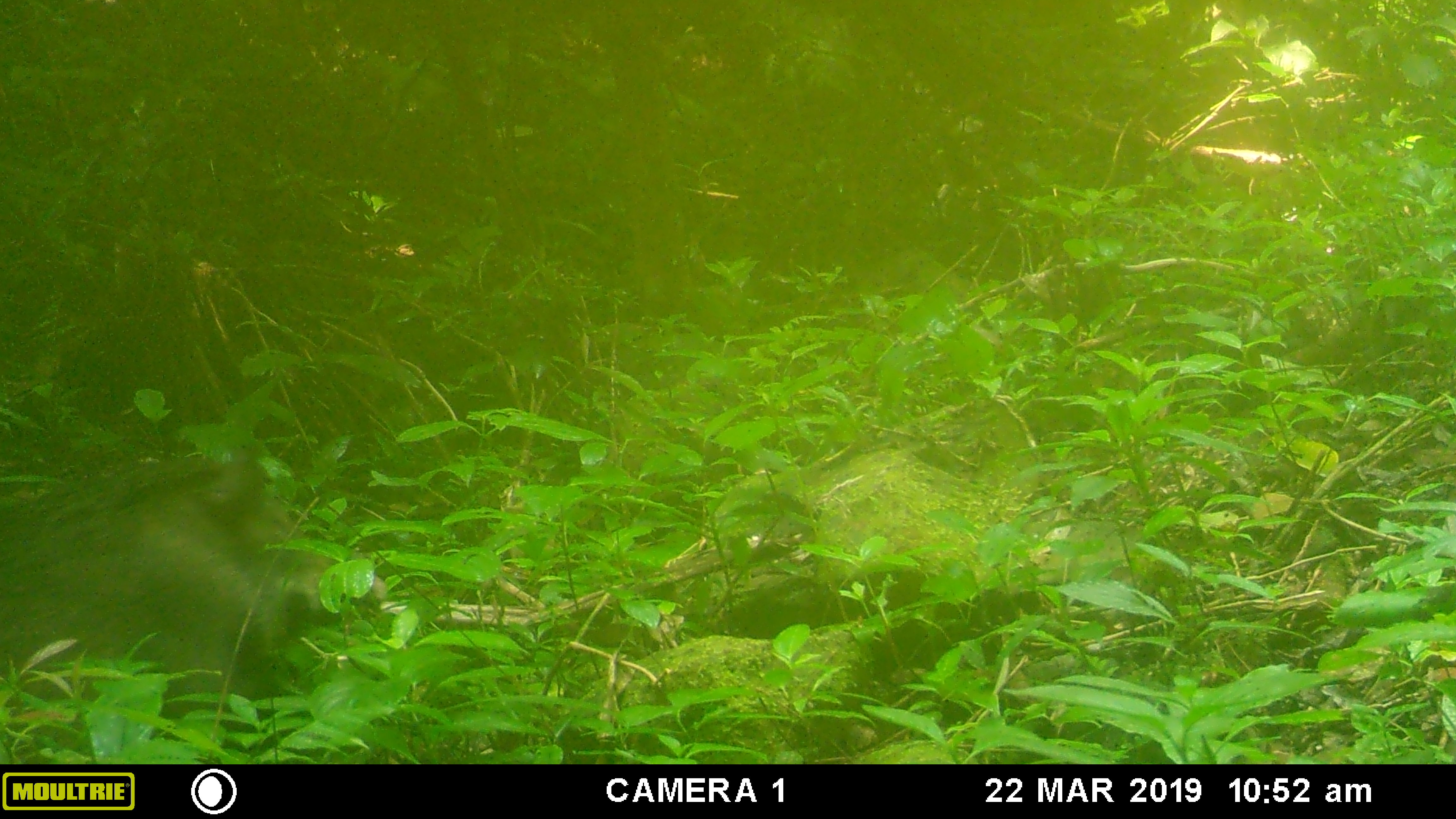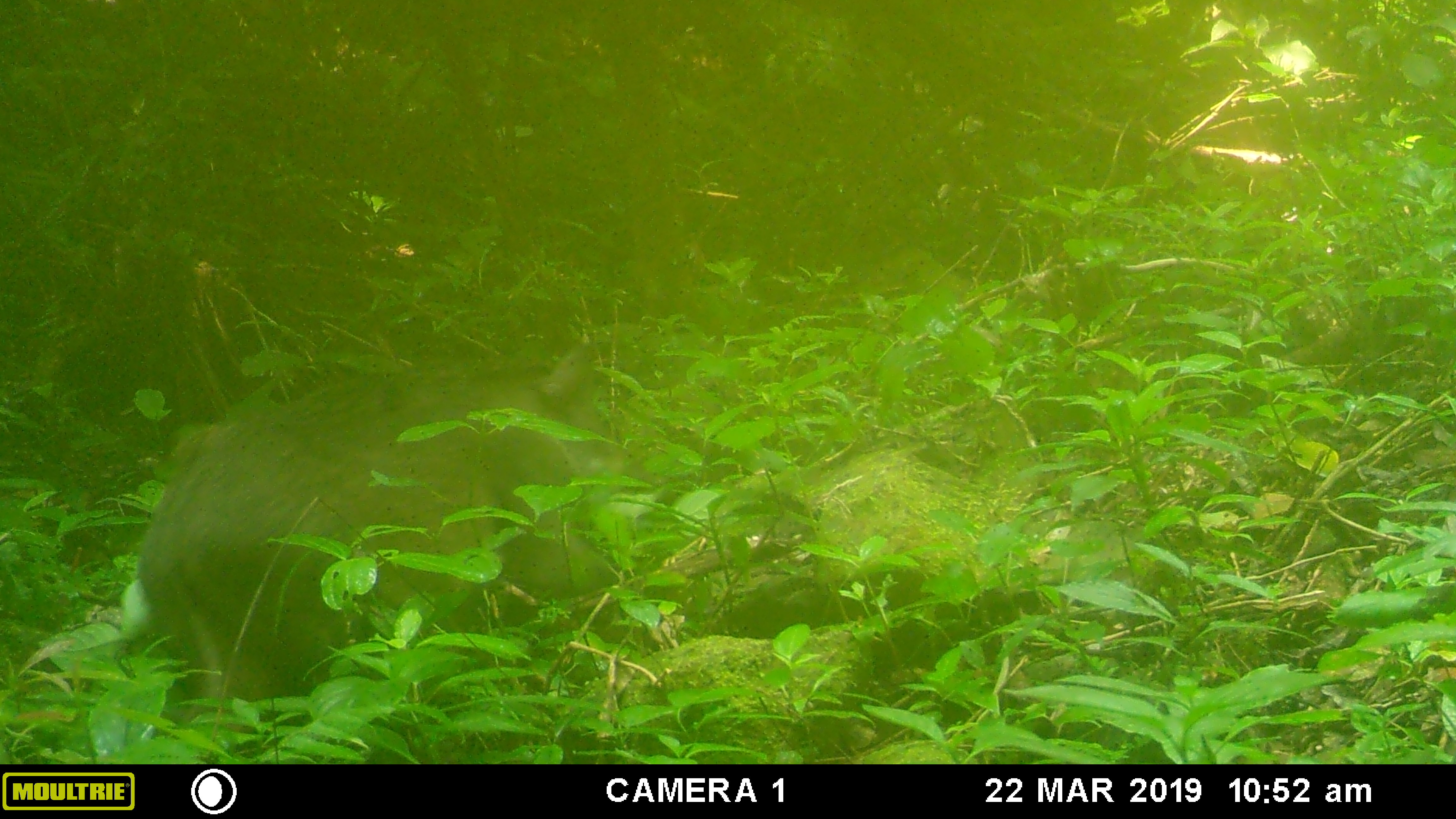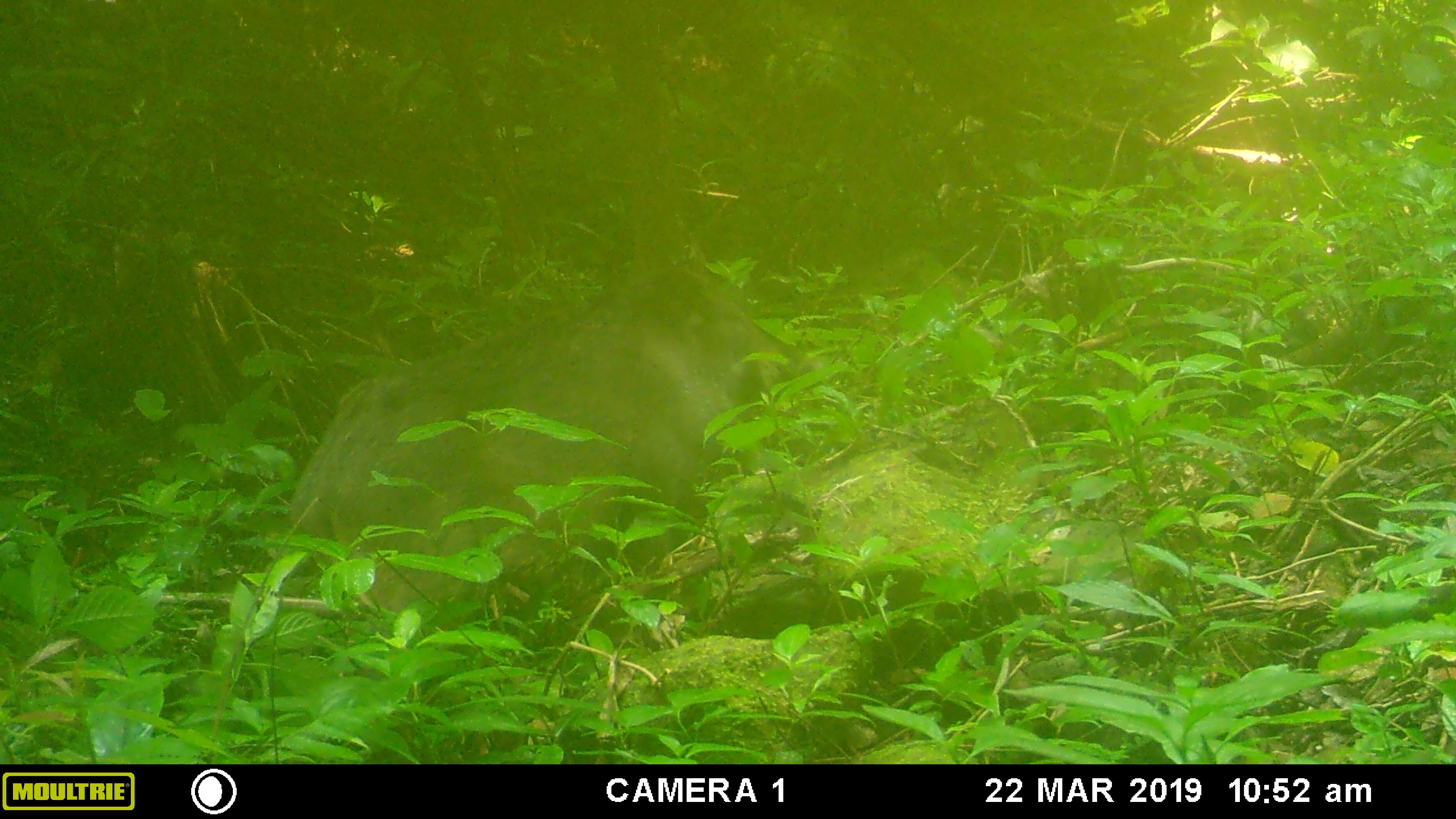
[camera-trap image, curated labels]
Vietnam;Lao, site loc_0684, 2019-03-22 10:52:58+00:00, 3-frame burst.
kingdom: Animalia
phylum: Chordata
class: Mammalia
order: Artiodactyla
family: Suidae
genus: Sus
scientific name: Sus scrofa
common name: eurasian wild pig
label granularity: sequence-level